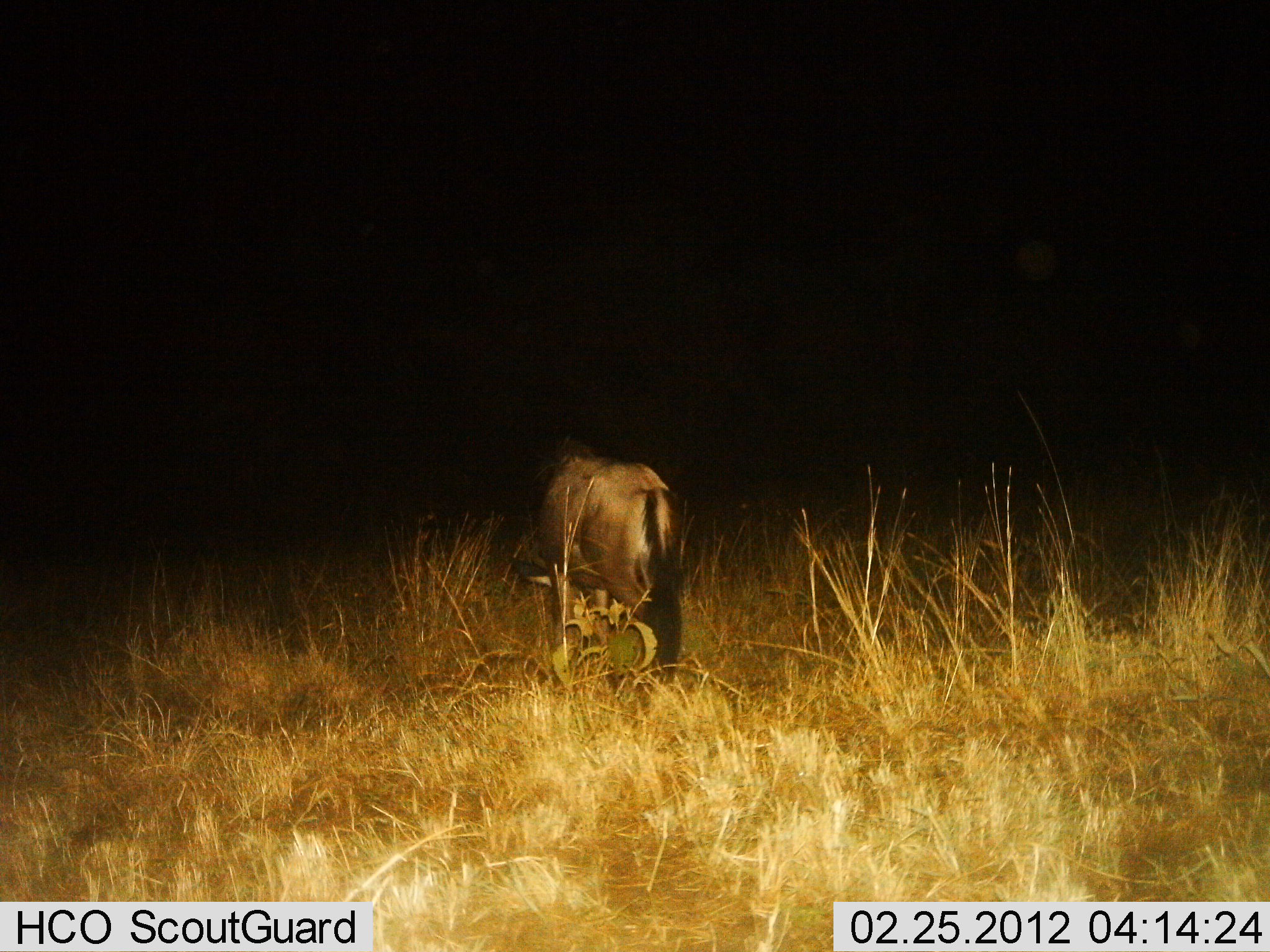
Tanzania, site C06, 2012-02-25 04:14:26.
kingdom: Animalia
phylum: Chordata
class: Mammalia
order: Artiodactyla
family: Bovidae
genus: Connochaetes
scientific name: Connochaetes taurinus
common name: blue wildebeest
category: wildebeest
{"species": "wildebeest (blue wildebeest) (Connochaetes taurinus)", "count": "1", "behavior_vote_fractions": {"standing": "24%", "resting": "0%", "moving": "14%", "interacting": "0%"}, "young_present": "5%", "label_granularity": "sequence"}